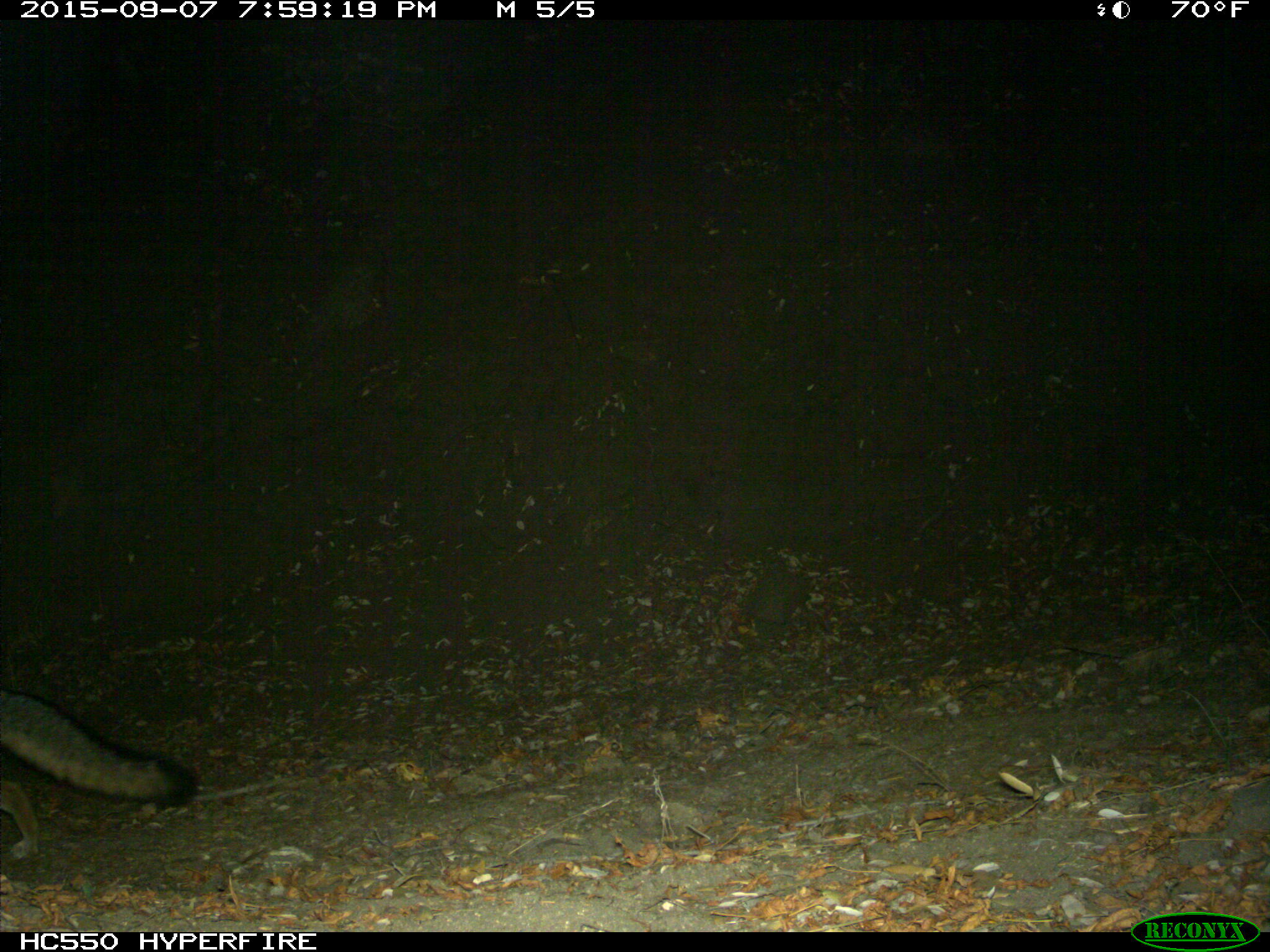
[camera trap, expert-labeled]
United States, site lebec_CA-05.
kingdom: Animalia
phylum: Chordata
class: Mammalia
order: Carnivora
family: Canidae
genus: Urocyon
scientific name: Urocyon cinereoargenteus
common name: gray fox